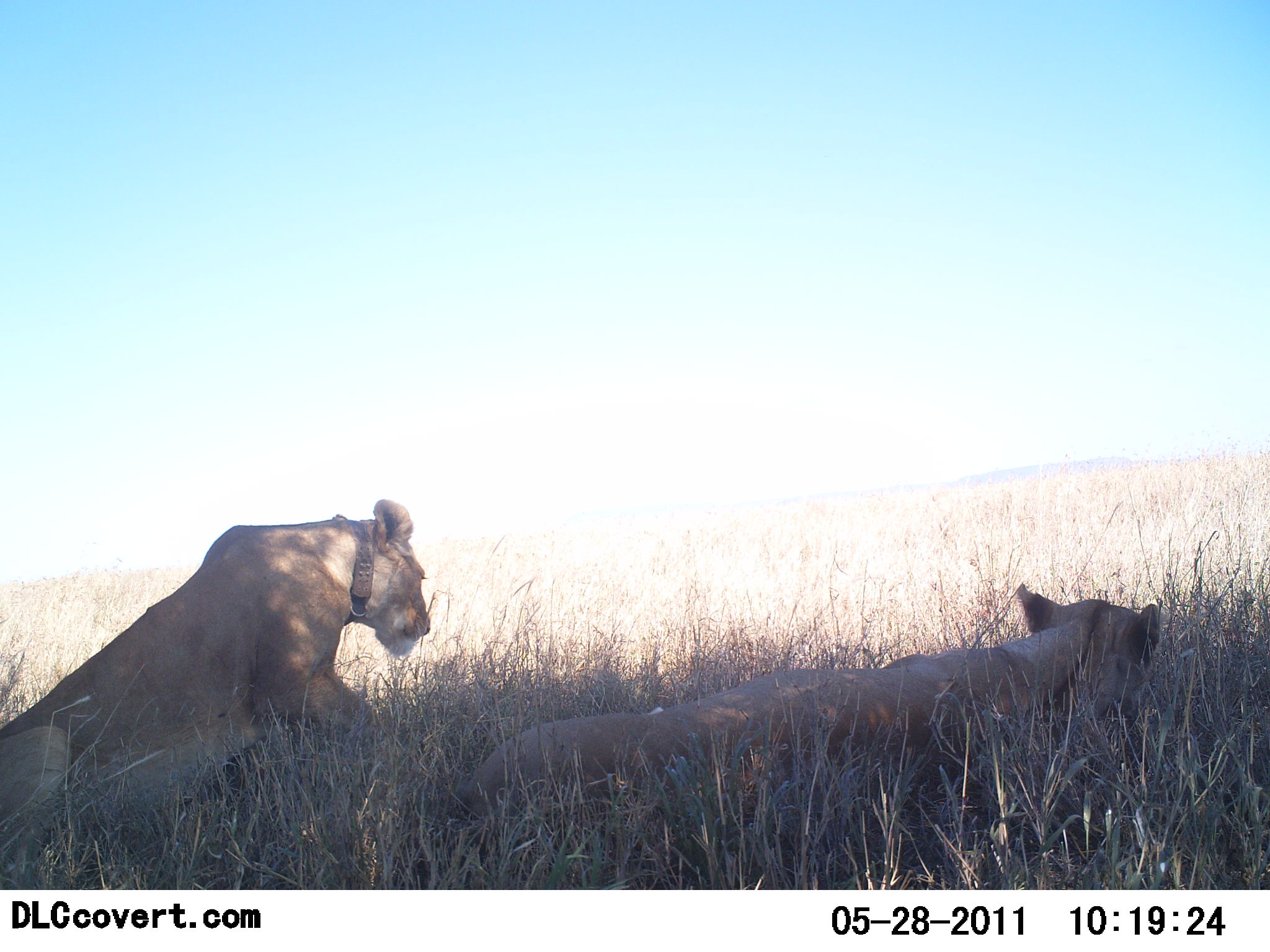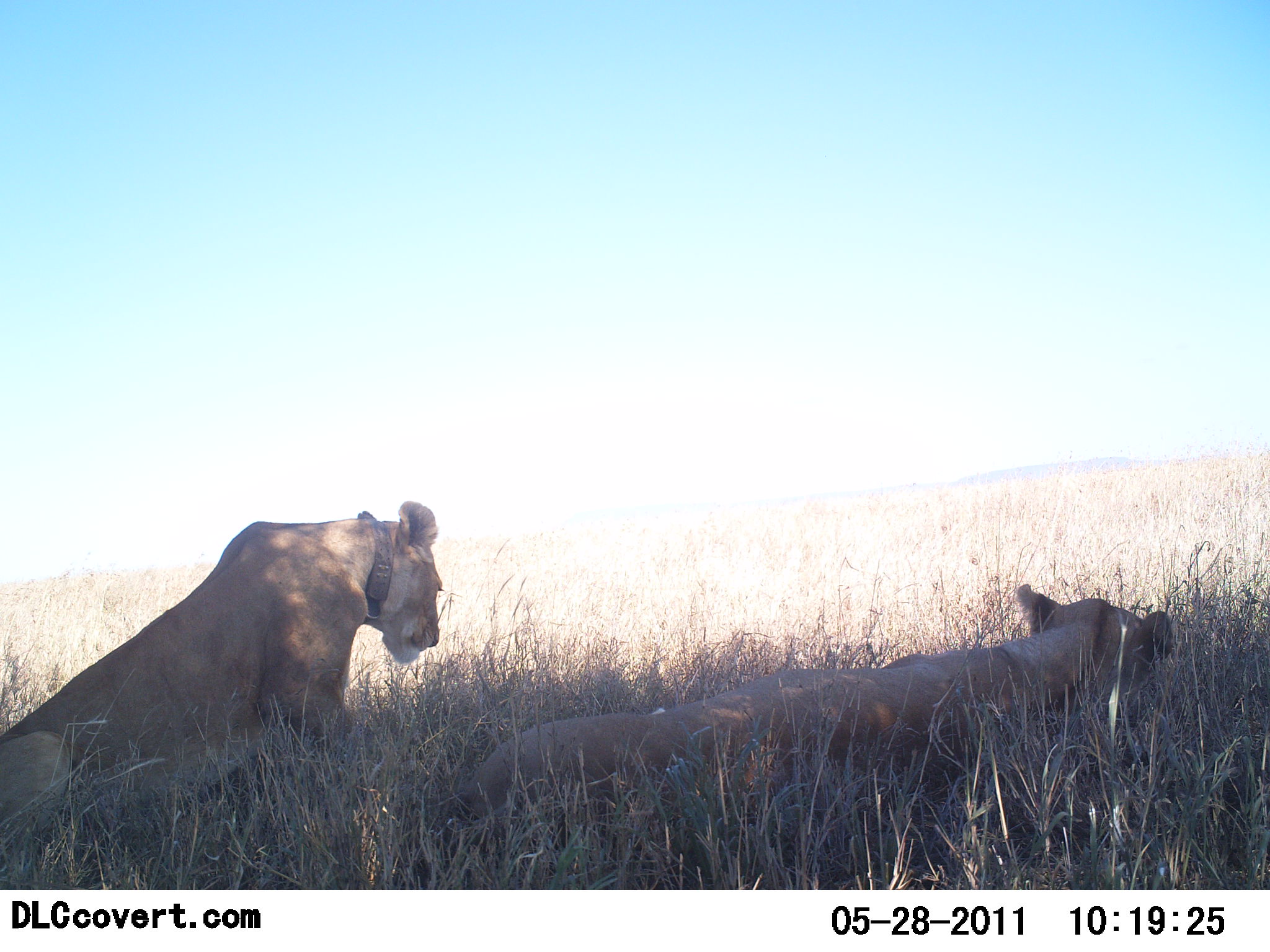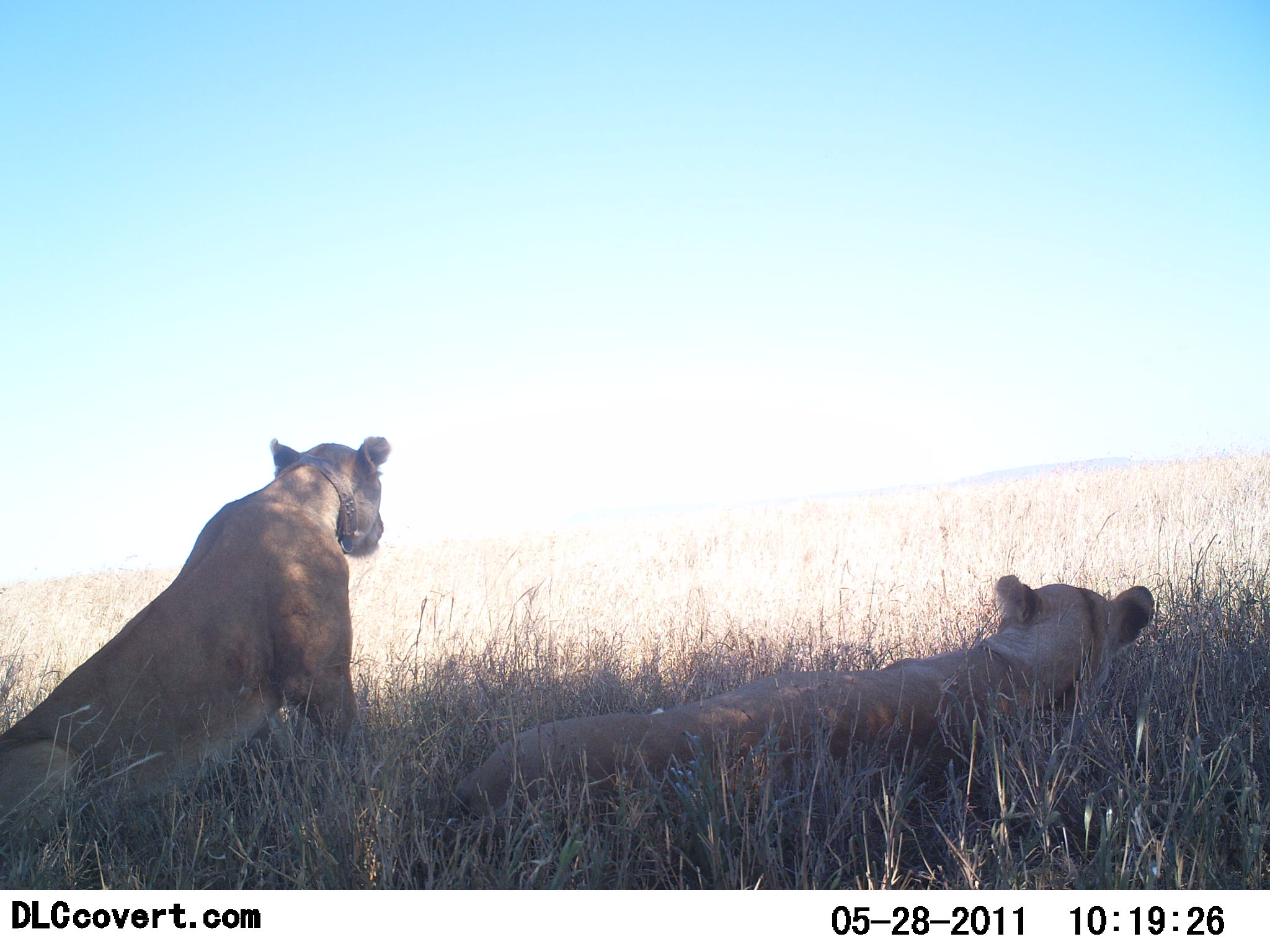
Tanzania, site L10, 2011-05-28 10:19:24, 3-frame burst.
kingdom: Animalia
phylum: Chordata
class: Mammalia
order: Carnivora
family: Felidae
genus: Panthera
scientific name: Panthera leo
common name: lion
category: lionfemale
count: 2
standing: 0%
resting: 100%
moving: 0%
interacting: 0%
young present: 0%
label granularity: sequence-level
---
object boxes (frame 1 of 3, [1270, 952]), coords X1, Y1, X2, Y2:
animal: 455, 581, 1161, 890; 0, 500, 435, 889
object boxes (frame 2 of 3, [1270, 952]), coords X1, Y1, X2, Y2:
animal: 455, 581, 1179, 890; 0, 500, 445, 889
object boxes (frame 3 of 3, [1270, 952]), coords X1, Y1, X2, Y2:
animal: 451, 572, 1158, 854; 0, 436, 392, 863